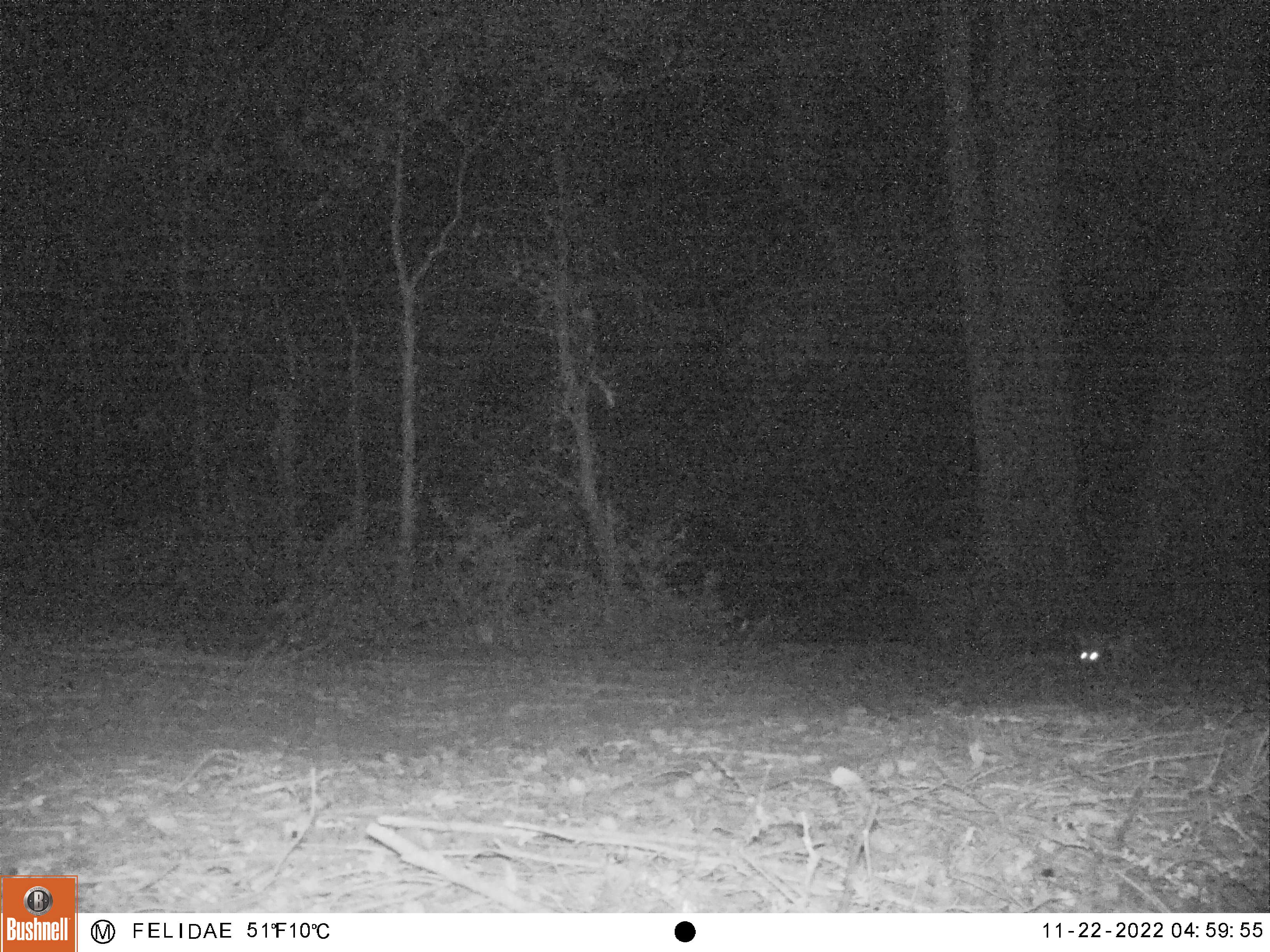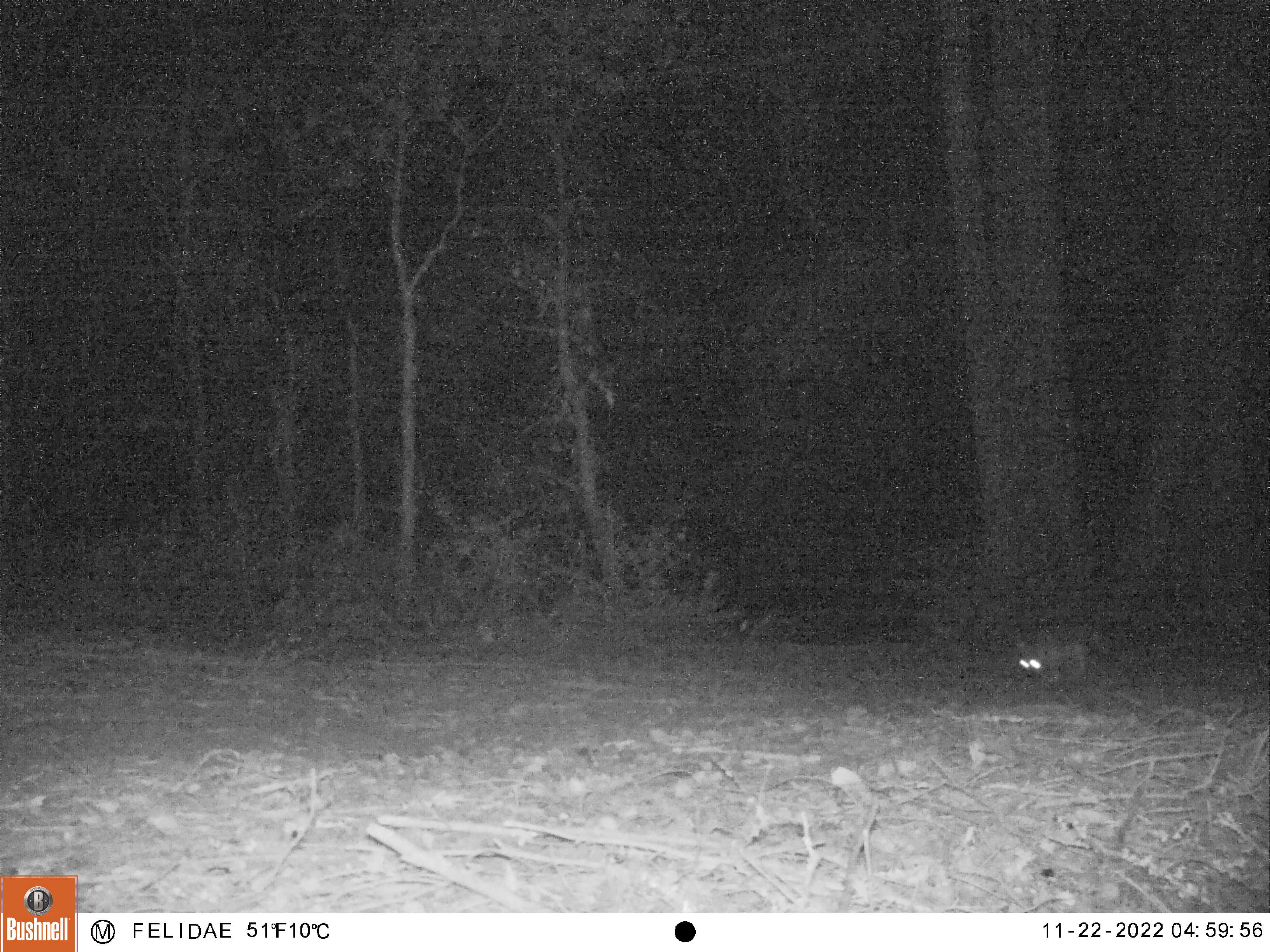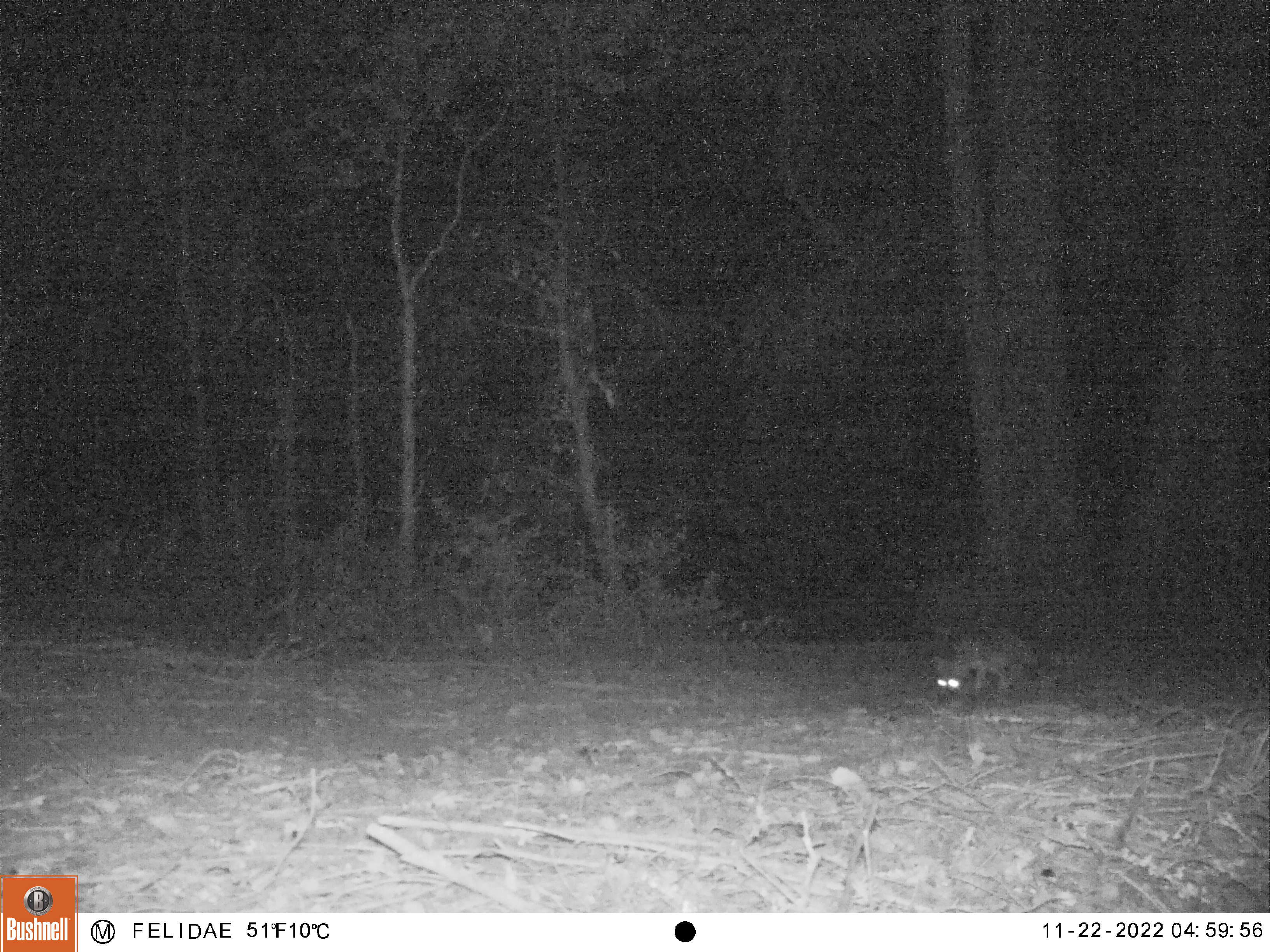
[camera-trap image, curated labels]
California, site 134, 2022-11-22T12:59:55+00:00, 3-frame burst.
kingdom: Animalia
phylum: Chordata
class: Mammalia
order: Carnivora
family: Canidae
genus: Urocyon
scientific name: Urocyon cinereoargenteus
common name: gray fox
Gray fox (Urocyon cinereoargenteus).